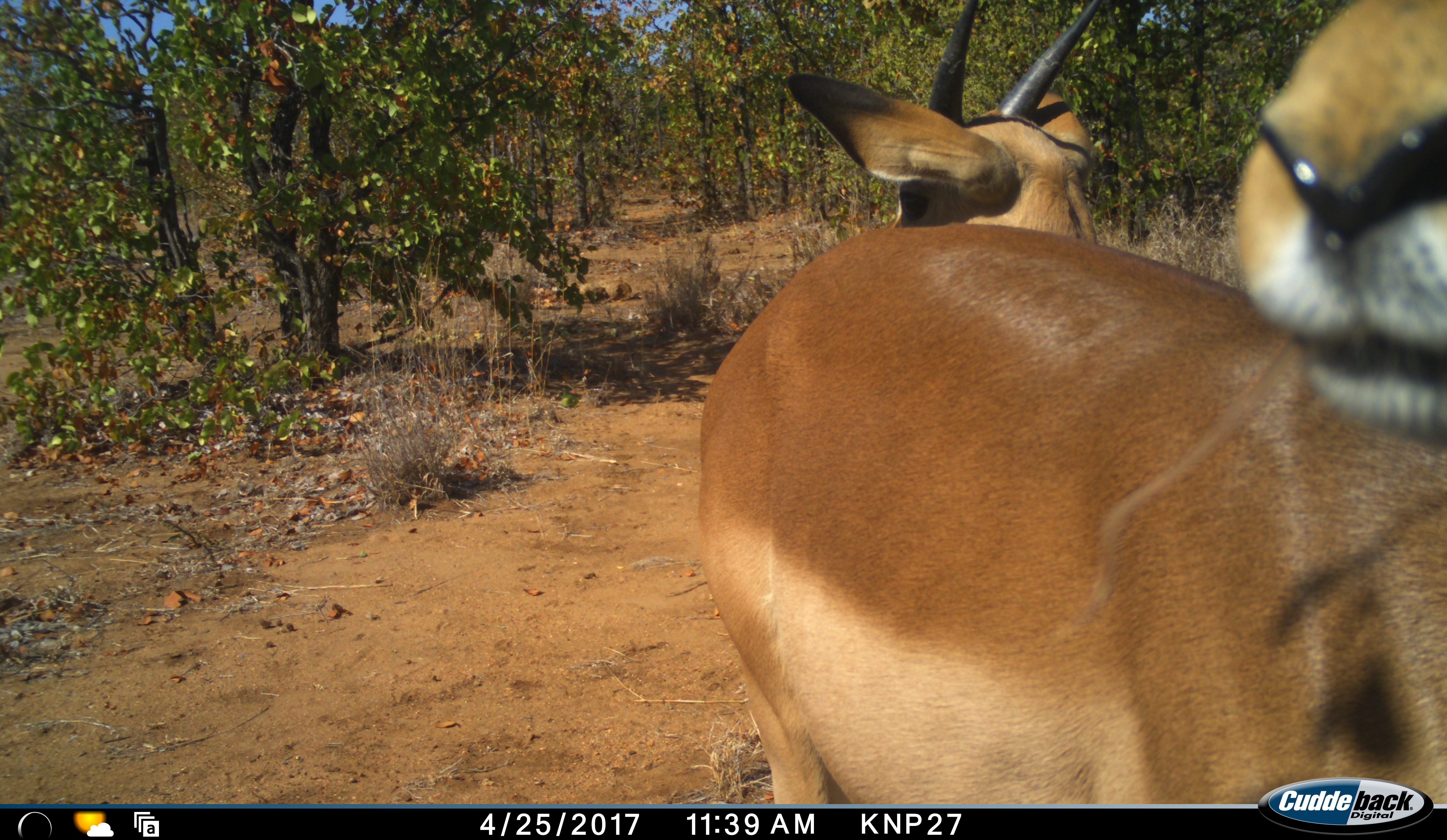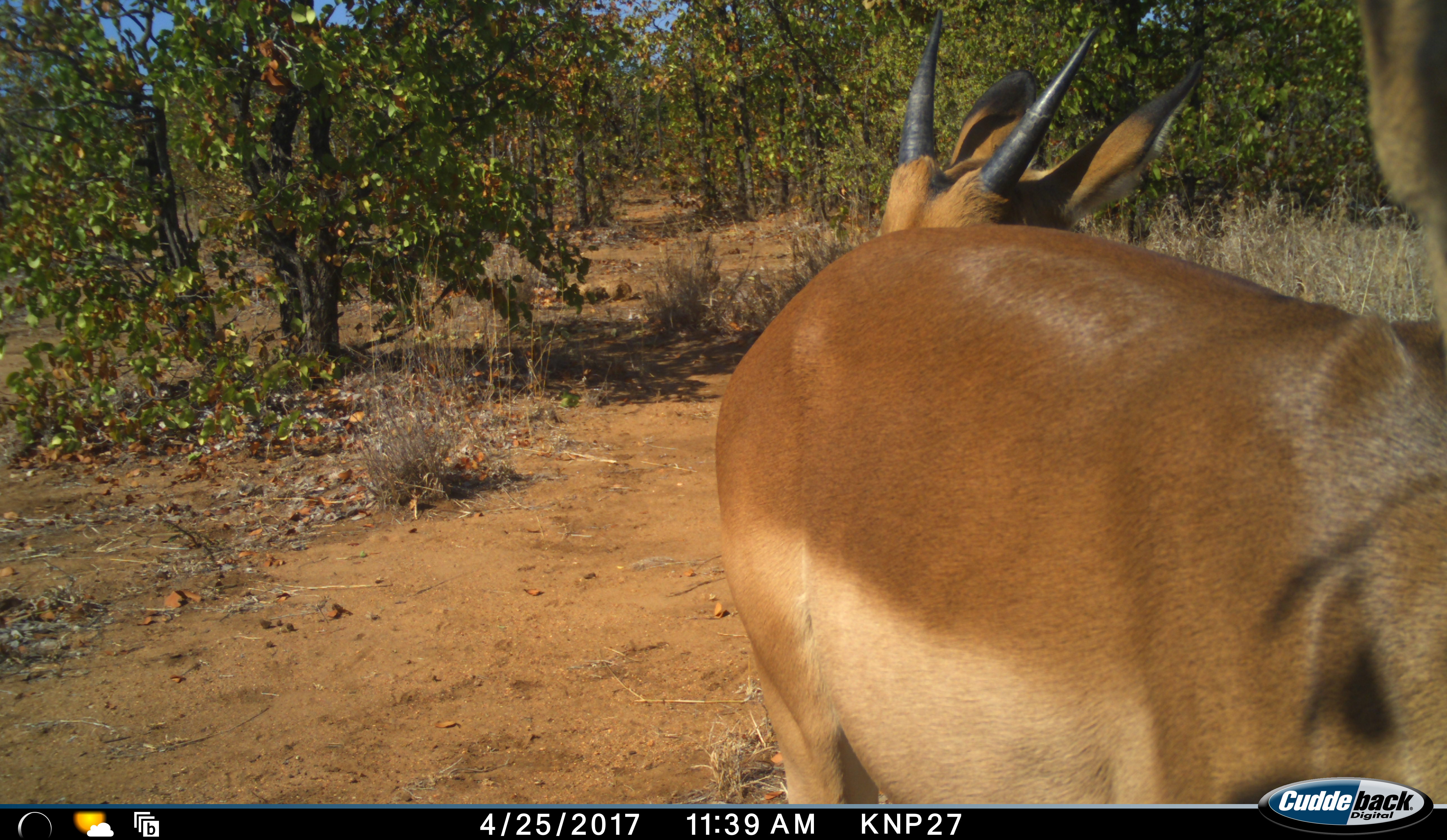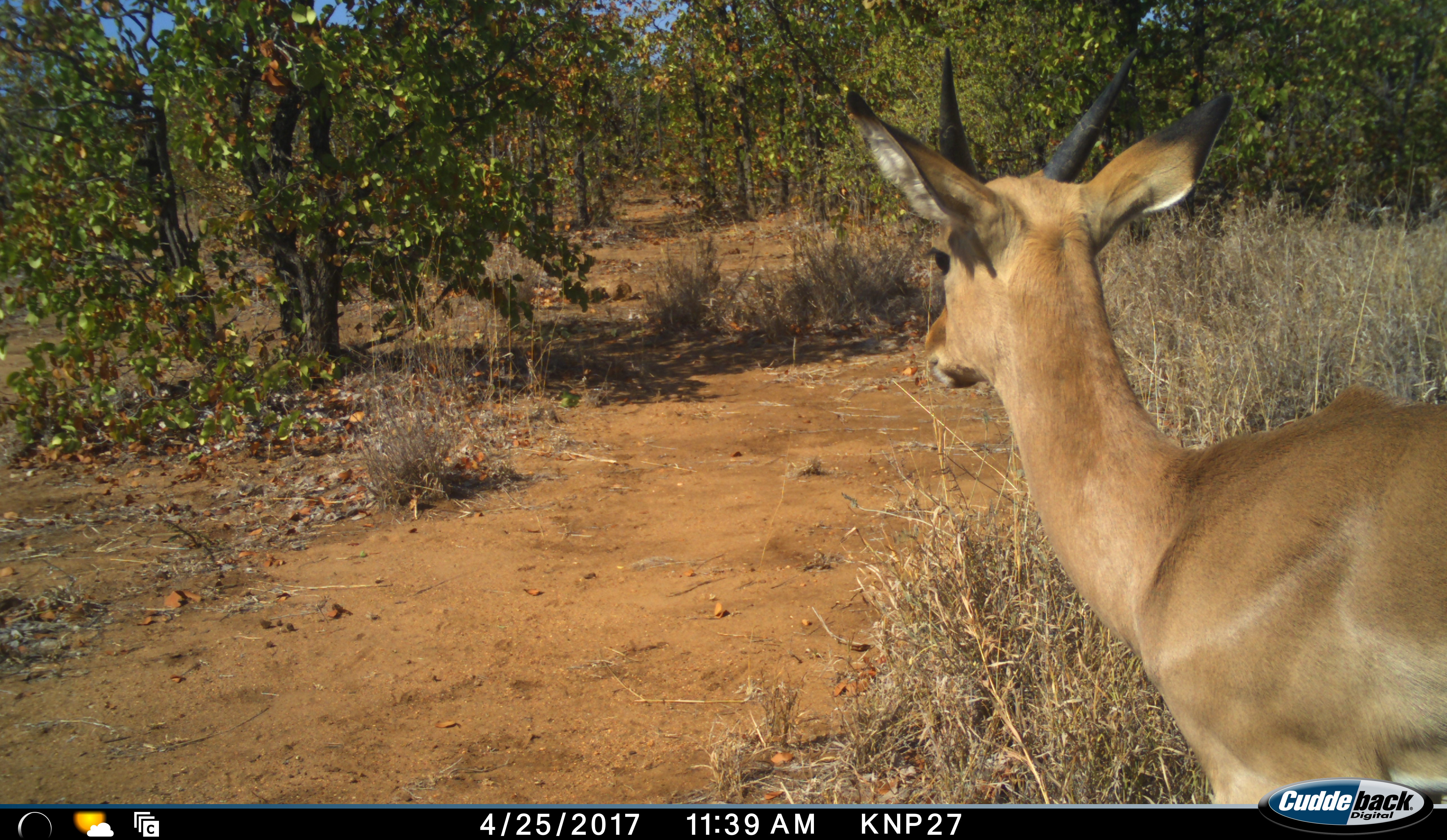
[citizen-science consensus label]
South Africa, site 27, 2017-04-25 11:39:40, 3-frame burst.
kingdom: Animalia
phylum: Chordata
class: Mammalia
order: Artiodactyla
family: Bovidae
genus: Aepyceros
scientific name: Aepyceros melampus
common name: impala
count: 2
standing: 100%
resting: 0%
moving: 25%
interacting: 25%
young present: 0%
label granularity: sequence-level